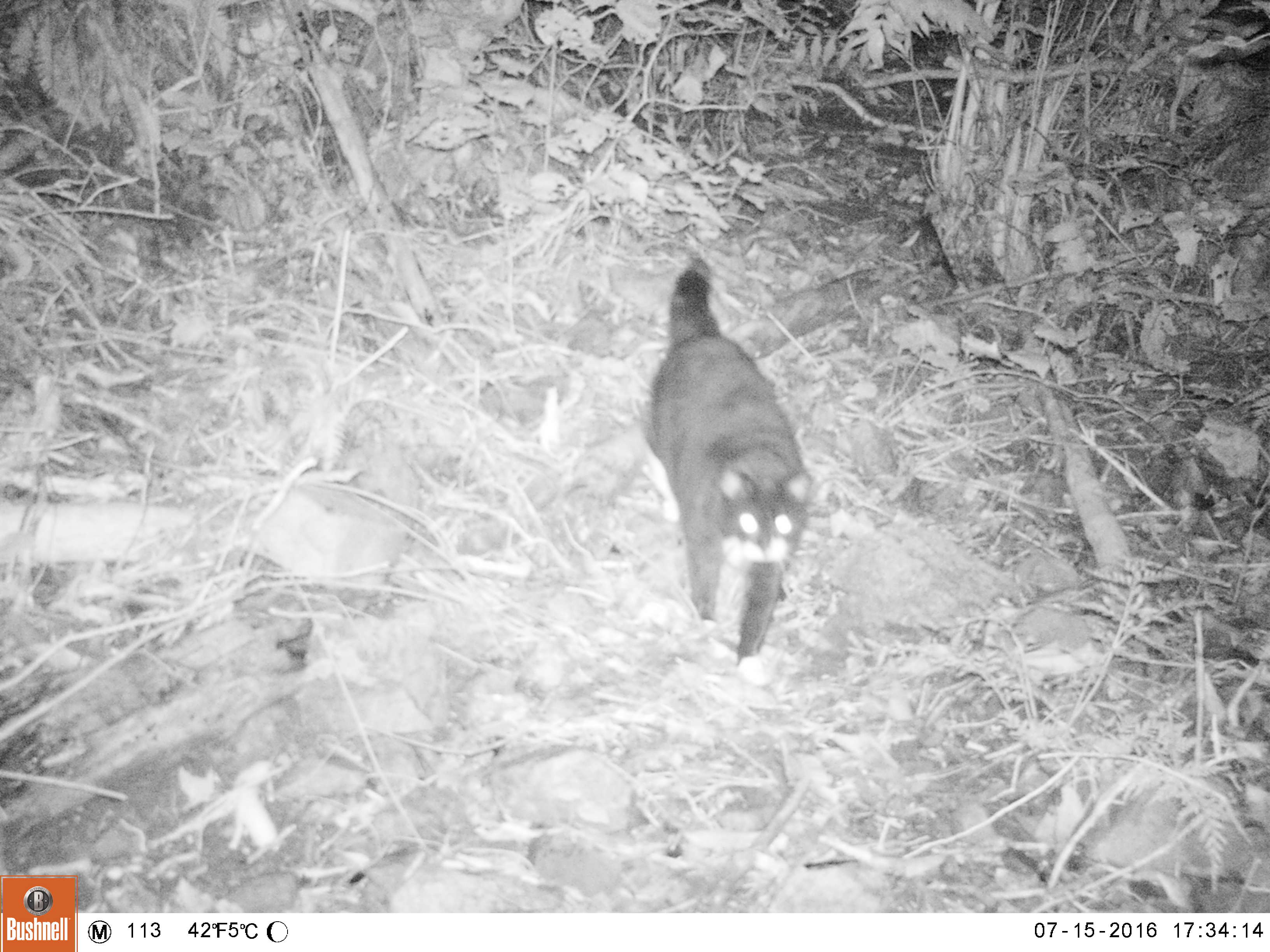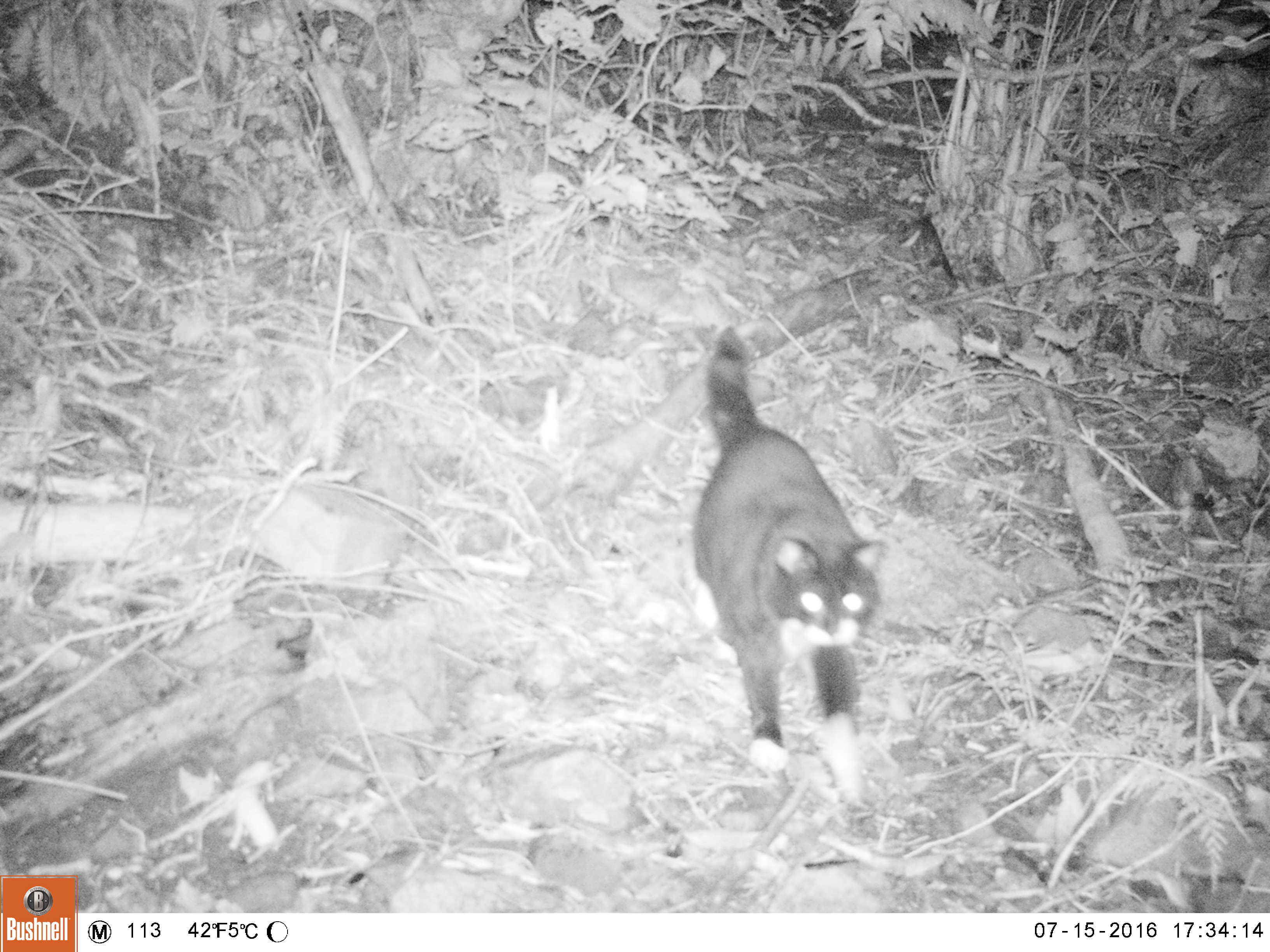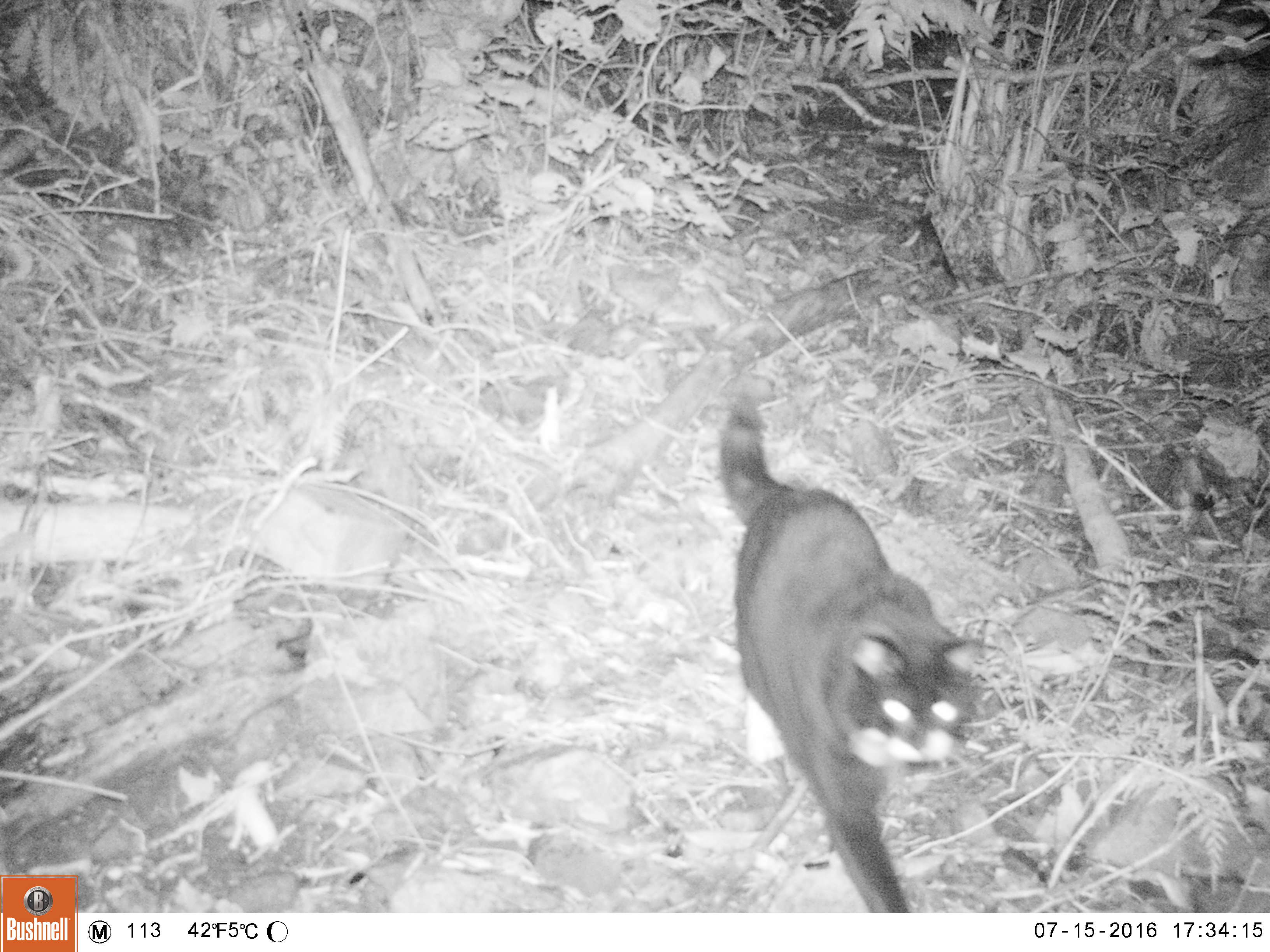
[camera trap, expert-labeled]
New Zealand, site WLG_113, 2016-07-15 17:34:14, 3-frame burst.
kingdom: Animalia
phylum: Chordata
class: Mammalia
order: Carnivora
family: Felidae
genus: Felis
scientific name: Felis catus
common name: domestic cat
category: cat